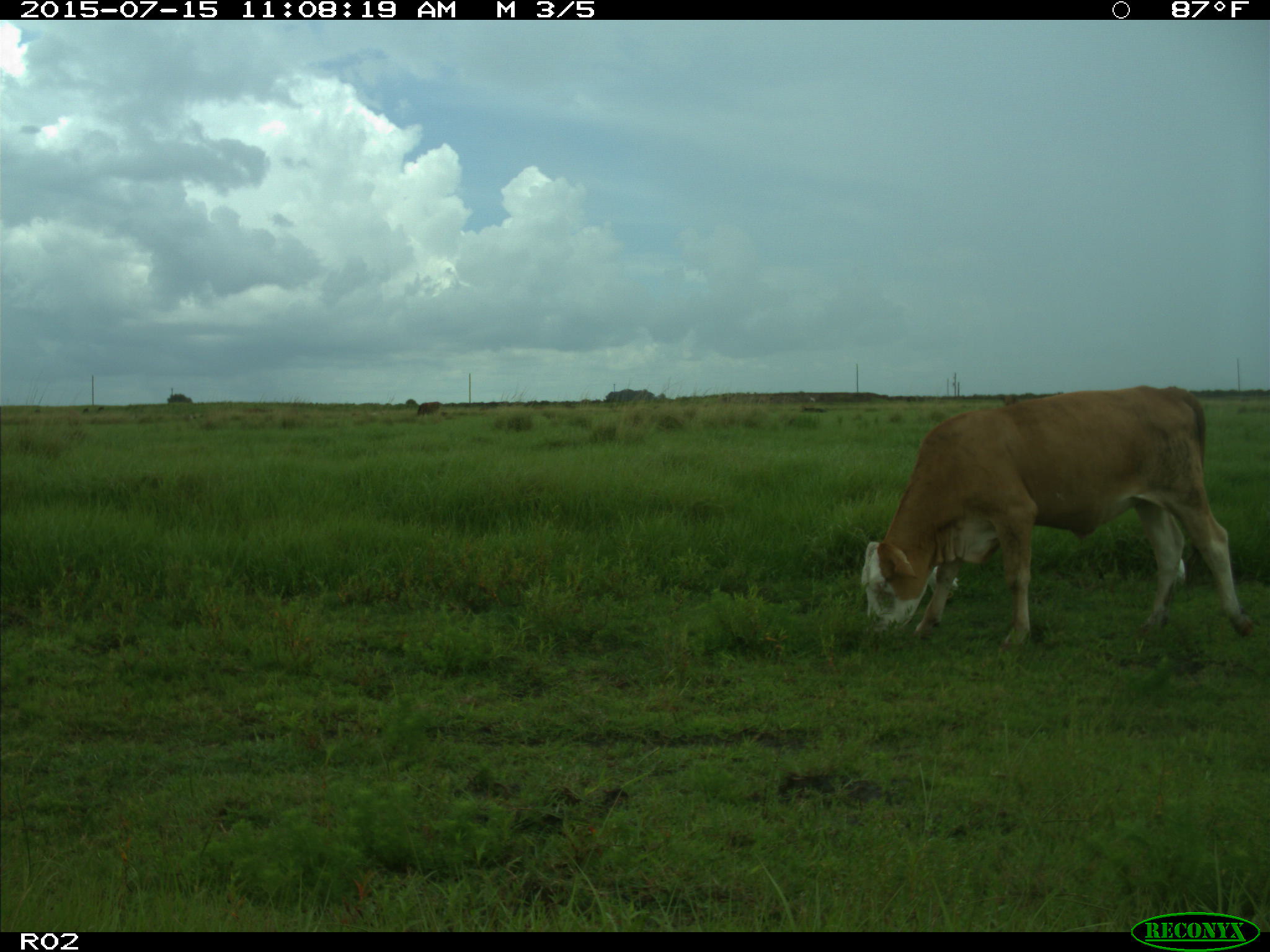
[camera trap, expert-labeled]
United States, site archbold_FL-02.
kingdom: Animalia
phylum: Chordata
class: Mammalia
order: Artiodactyla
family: Bovidae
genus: Bos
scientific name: Bos taurus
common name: domestic cow